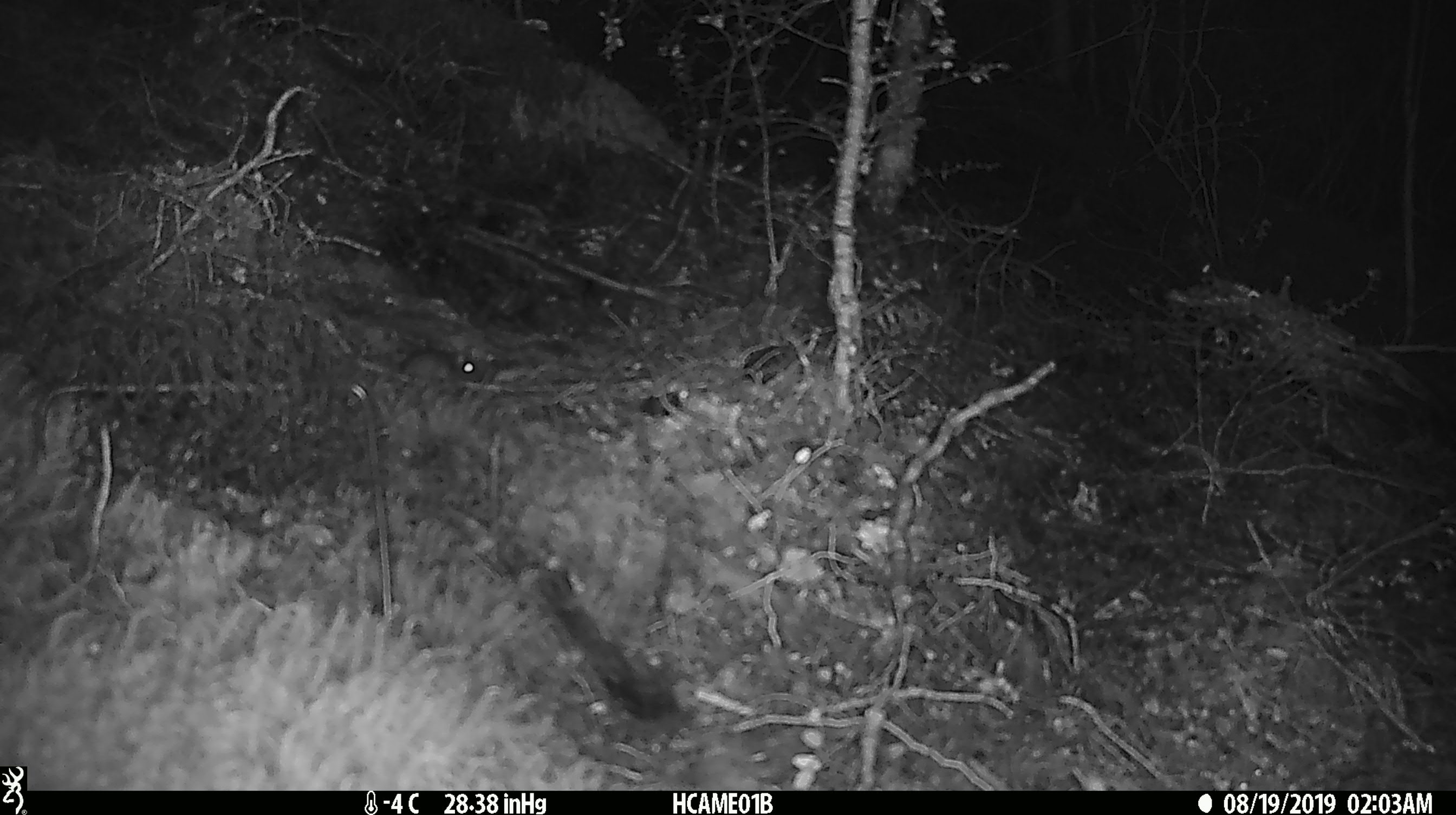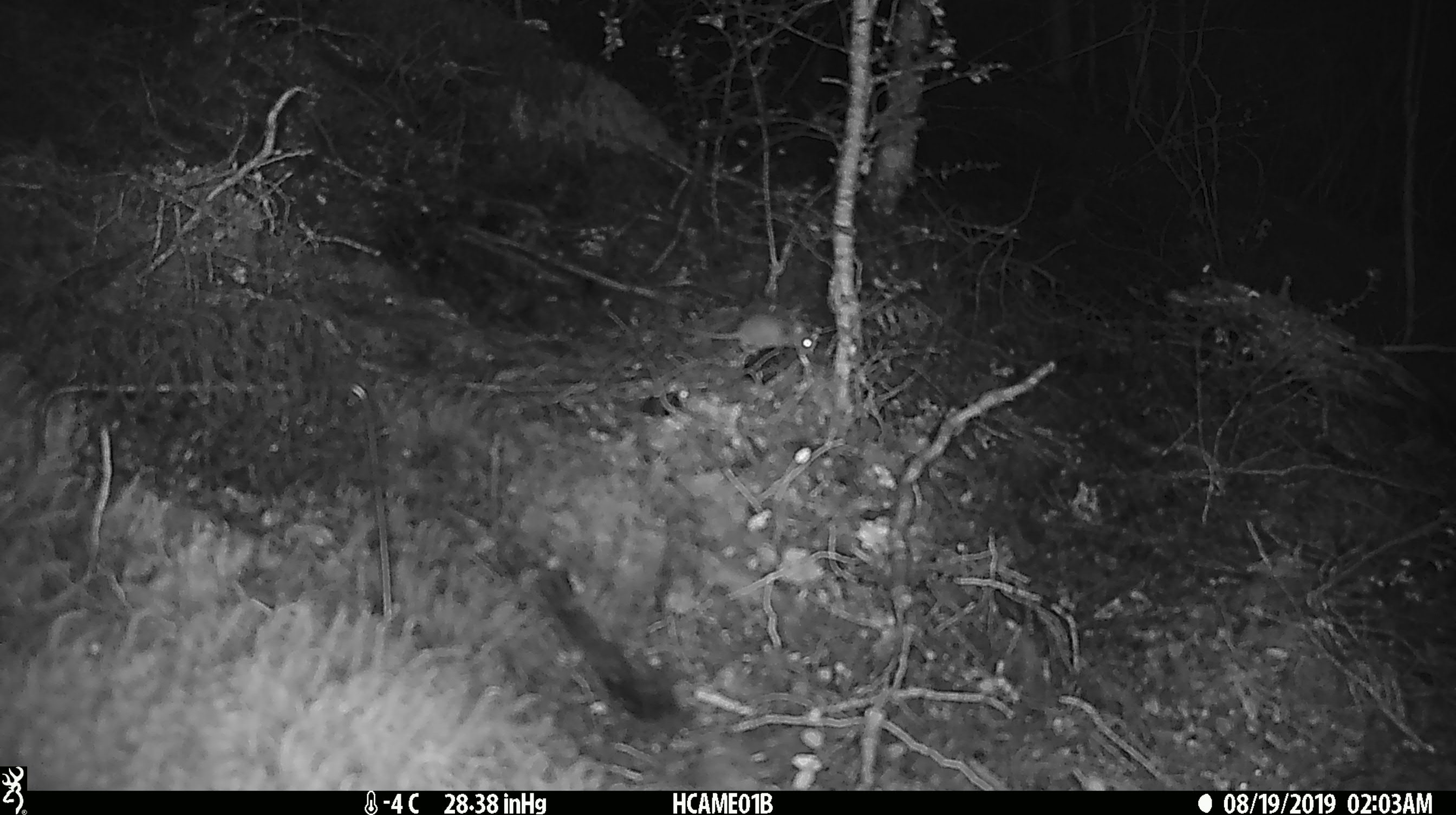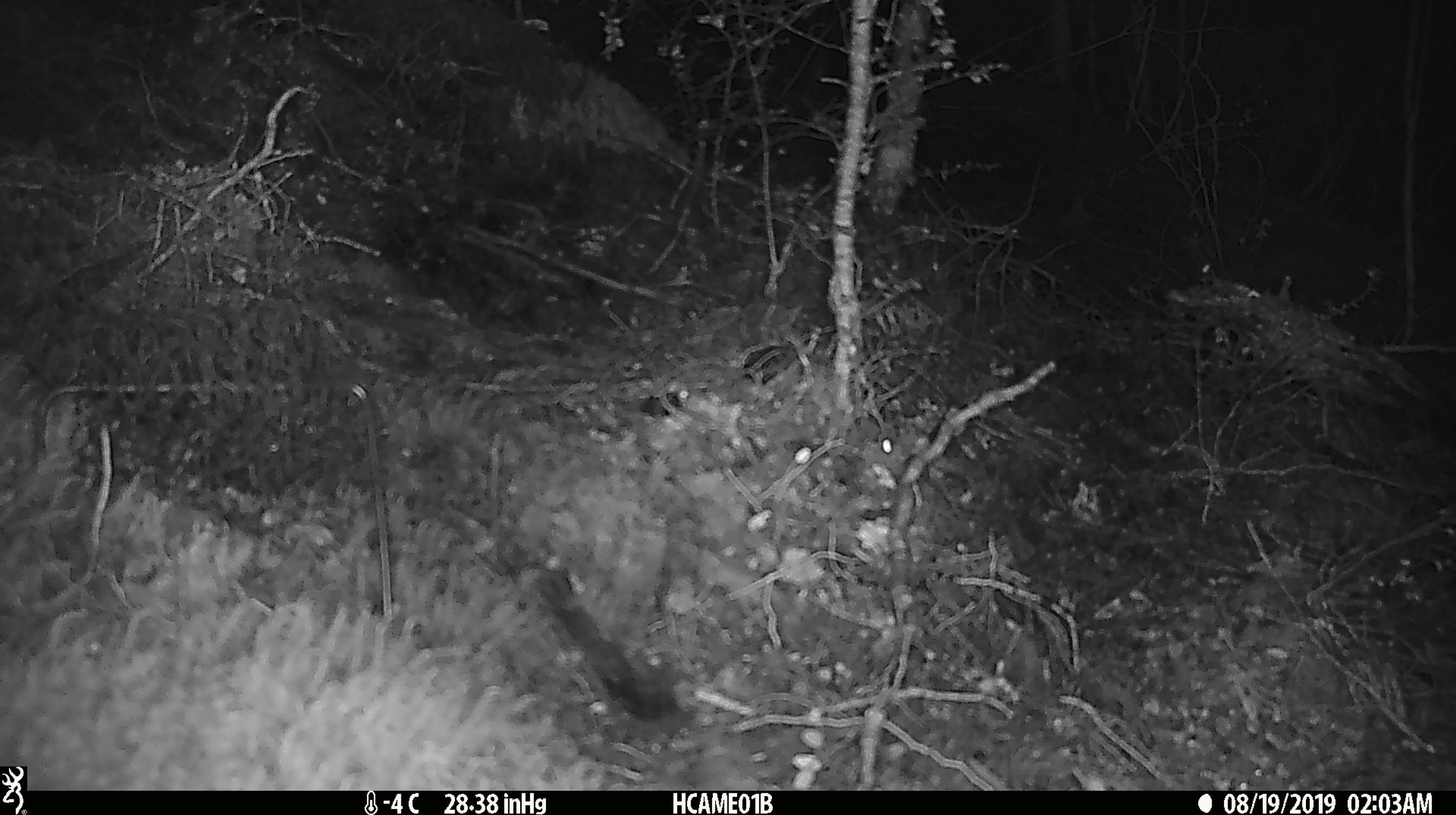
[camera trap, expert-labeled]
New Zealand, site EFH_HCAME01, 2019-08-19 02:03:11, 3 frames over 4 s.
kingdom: Animalia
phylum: Chordata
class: Mammalia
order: Rodentia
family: Muridae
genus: Mus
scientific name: Mus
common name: mouse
Mouse (Mus).